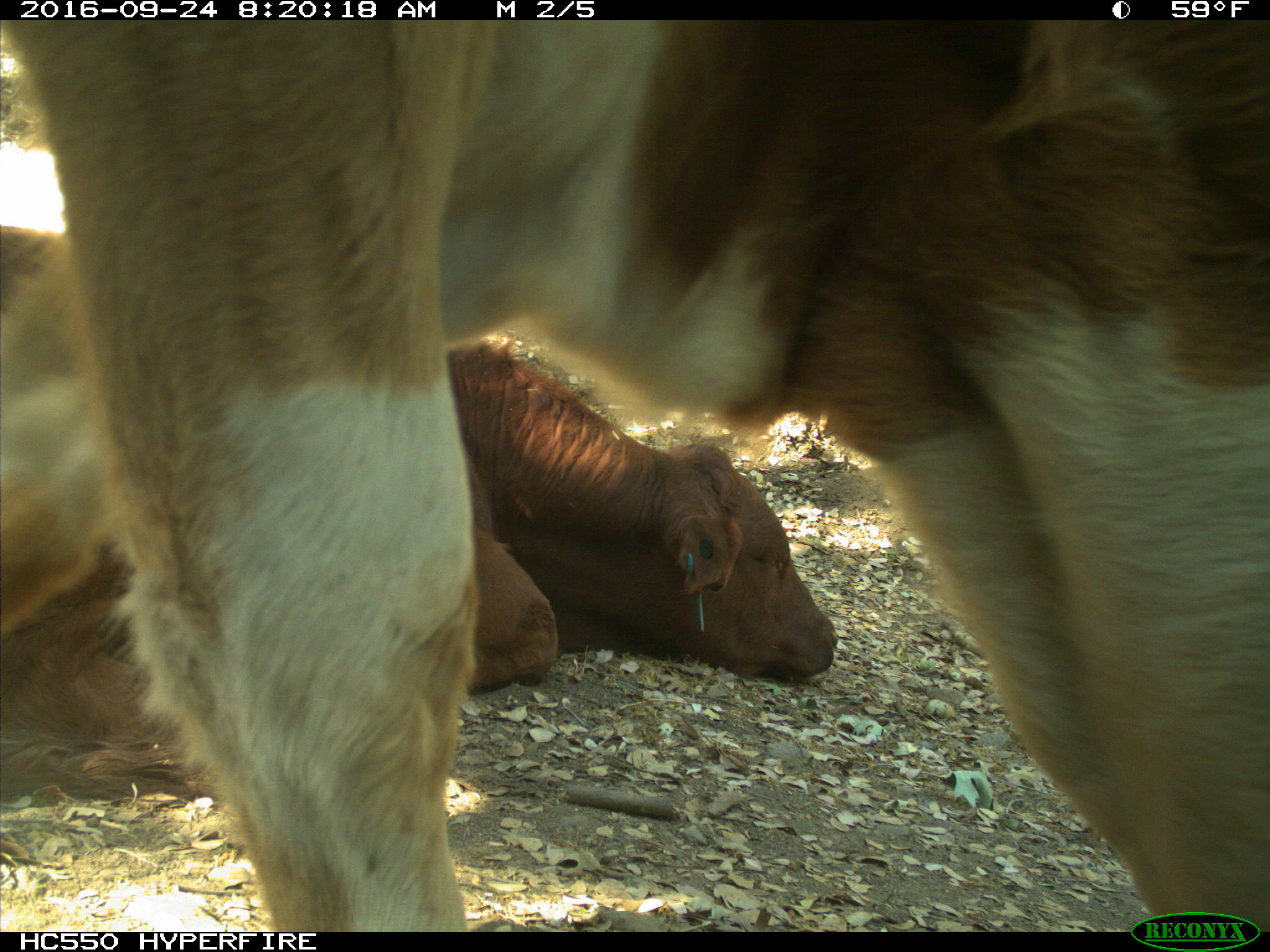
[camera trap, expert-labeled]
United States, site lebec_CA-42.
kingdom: Animalia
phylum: Chordata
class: Mammalia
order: Artiodactyla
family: Bovidae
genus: Bos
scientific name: Bos taurus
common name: domestic cow